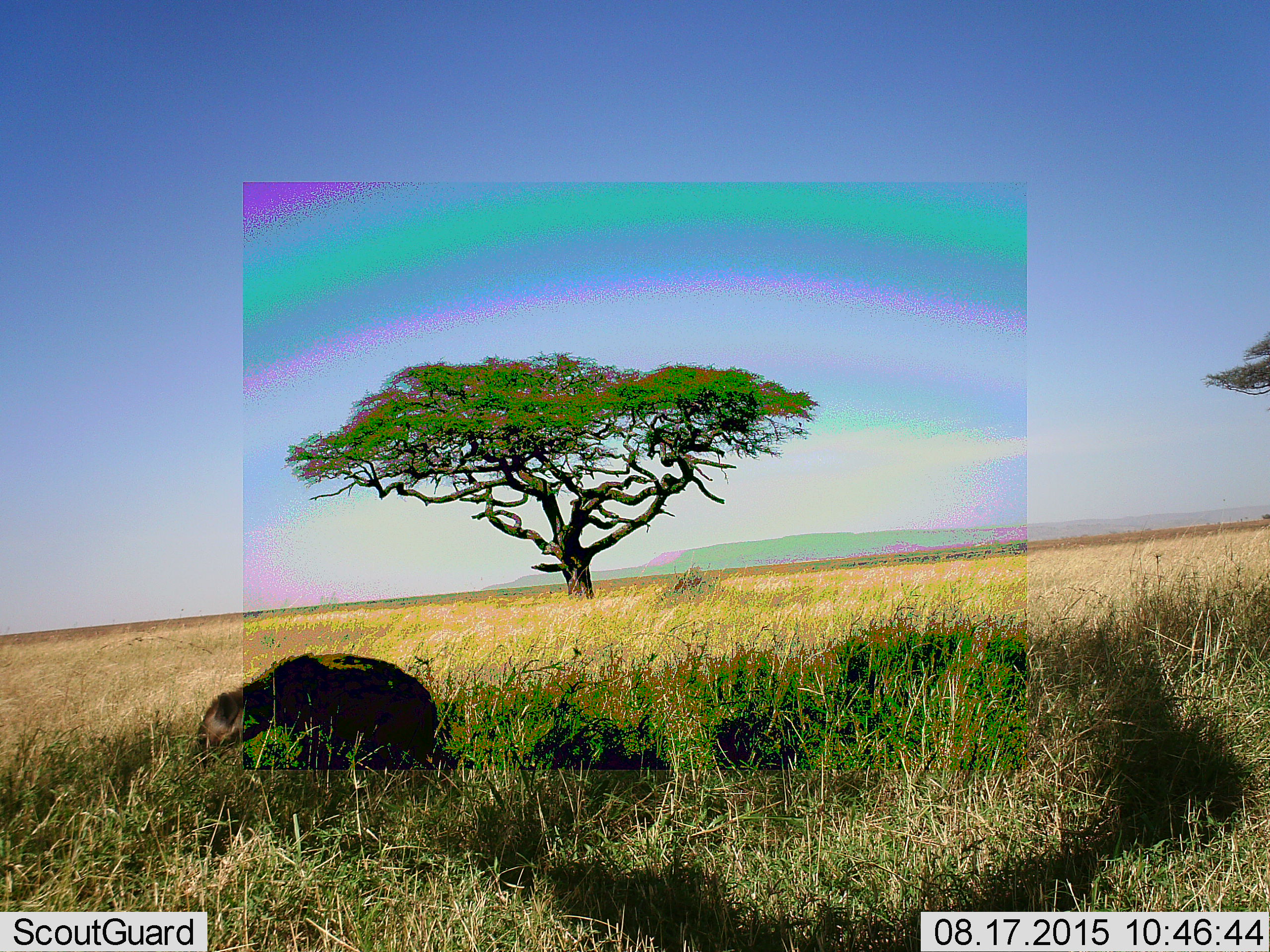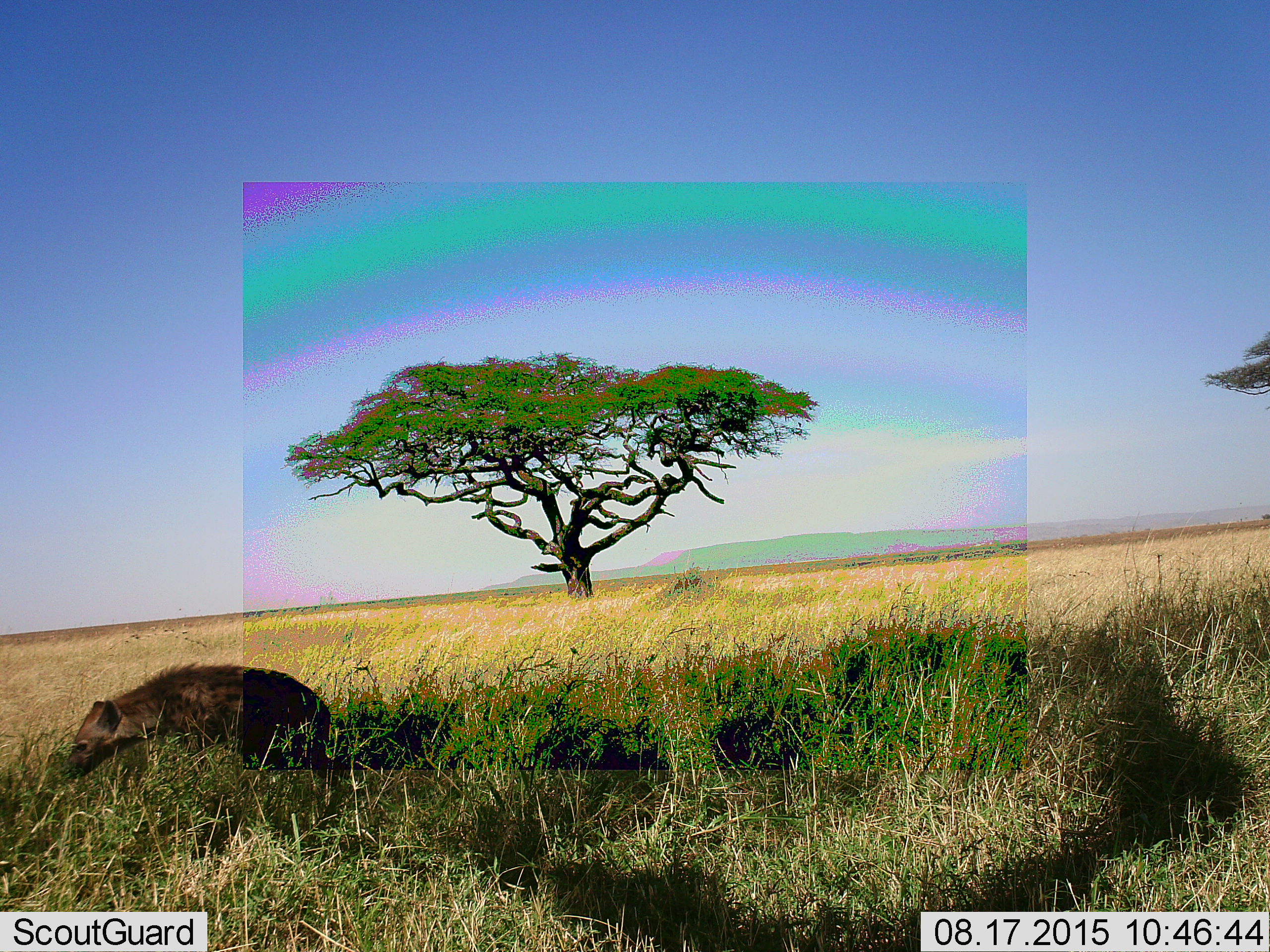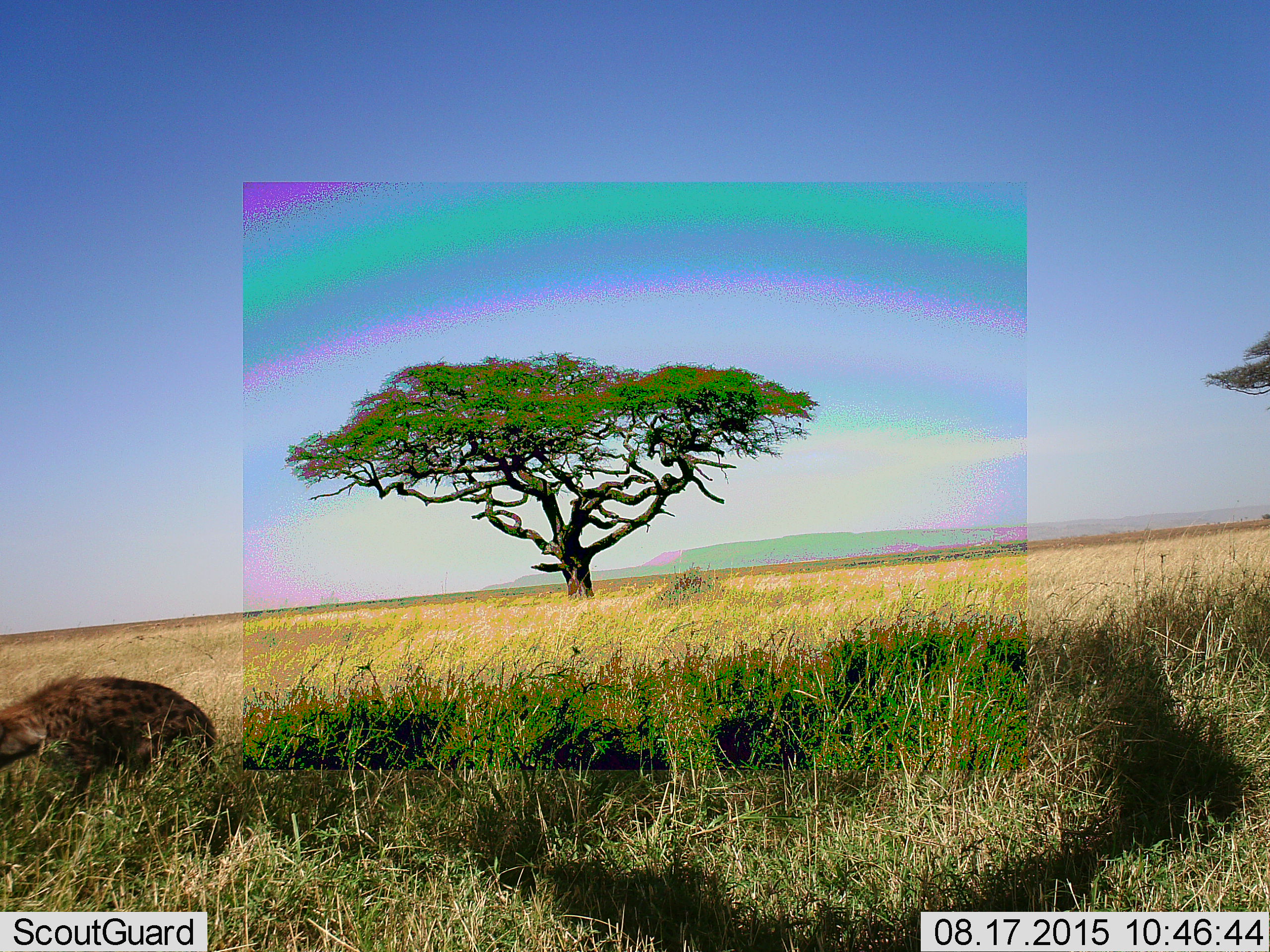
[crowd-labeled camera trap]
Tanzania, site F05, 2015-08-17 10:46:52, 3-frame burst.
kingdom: Animalia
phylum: Chordata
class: Mammalia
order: Carnivora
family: Hyaenidae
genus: Crocuta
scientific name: Crocuta crocuta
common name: spotted hyena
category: hyenaspotted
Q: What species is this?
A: Hyenaspotted (spotted hyena) (Crocuta crocuta).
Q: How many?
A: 1.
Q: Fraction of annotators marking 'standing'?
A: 10%.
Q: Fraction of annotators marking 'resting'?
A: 0%.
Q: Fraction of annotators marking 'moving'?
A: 100%.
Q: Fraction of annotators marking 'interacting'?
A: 0%.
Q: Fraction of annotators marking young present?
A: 0%.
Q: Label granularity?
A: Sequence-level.